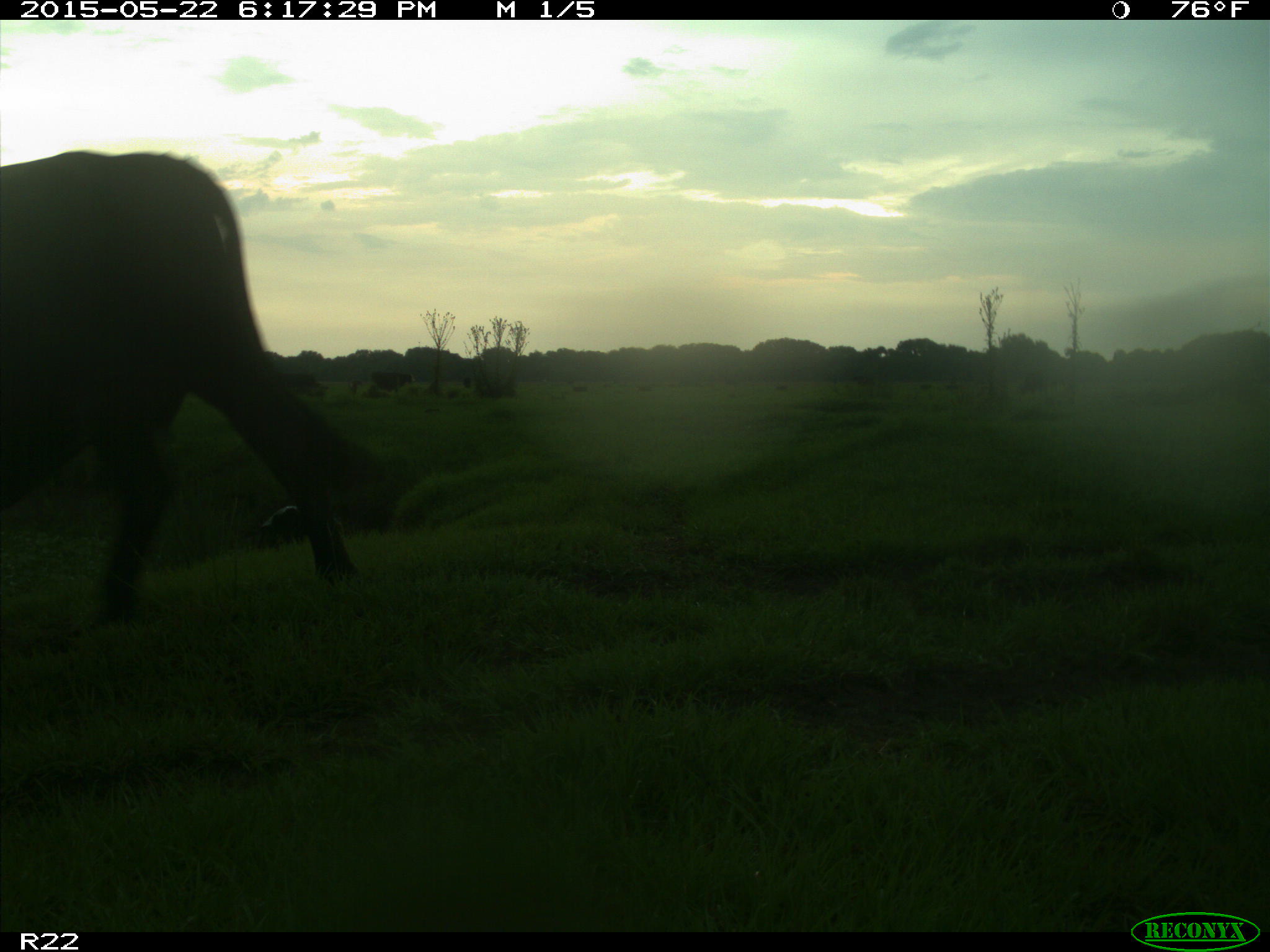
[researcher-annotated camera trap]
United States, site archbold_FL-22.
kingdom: Animalia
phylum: Chordata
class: Mammalia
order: Artiodactyla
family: Bovidae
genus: Bos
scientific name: Bos taurus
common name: domestic cow